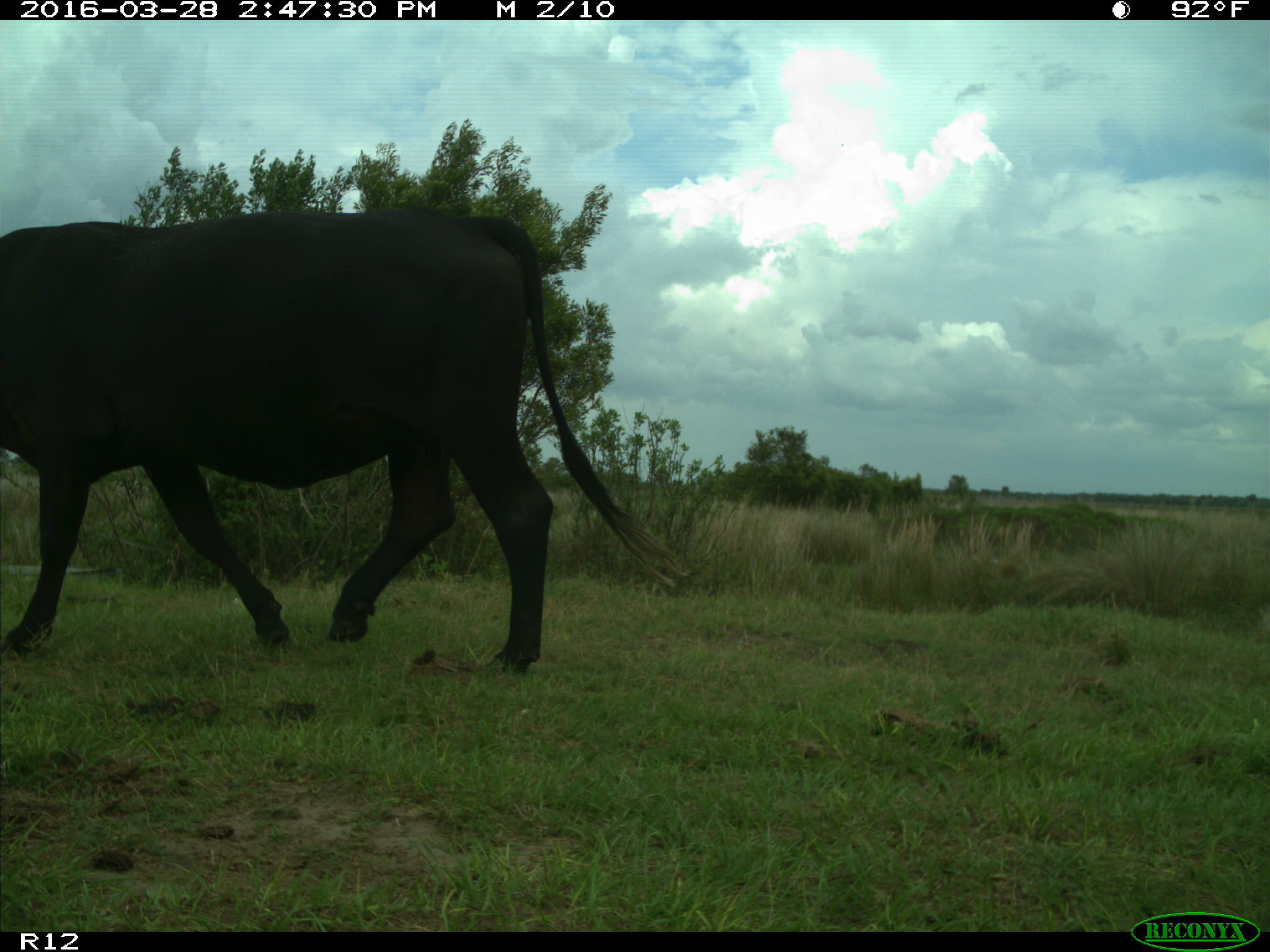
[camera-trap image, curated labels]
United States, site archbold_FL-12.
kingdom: Animalia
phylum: Chordata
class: Mammalia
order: Artiodactyla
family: Bovidae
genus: Bos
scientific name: Bos taurus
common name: domestic cow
Bos taurus (domestic cow).